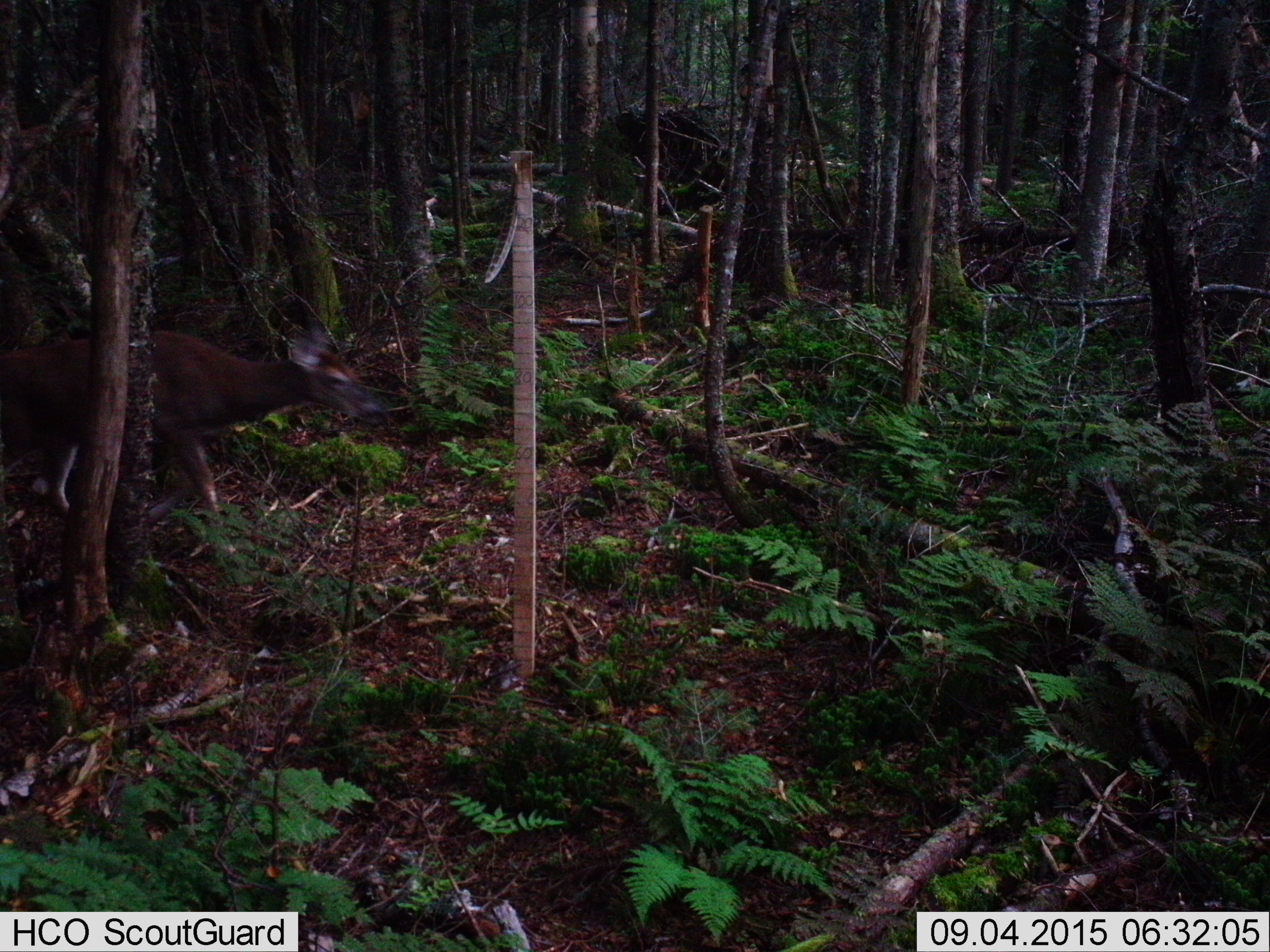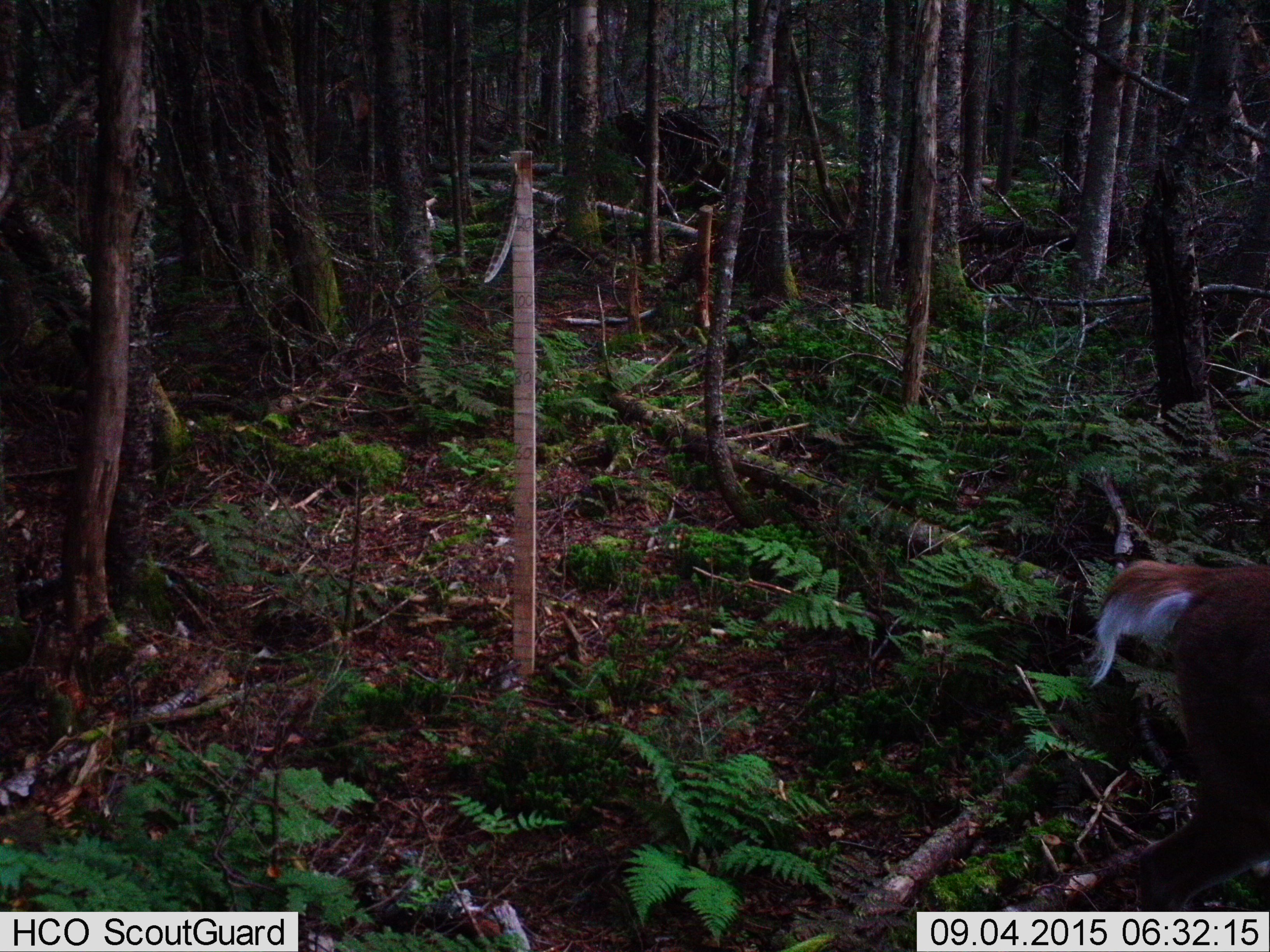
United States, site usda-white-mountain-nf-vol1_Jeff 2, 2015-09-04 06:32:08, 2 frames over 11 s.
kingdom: Animalia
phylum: Chordata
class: Mammalia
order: Artiodactyla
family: Cervidae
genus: Odocoileus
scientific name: Odocoileus virginianus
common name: white-tailed deer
White-tailed deer (Odocoileus virginianus).